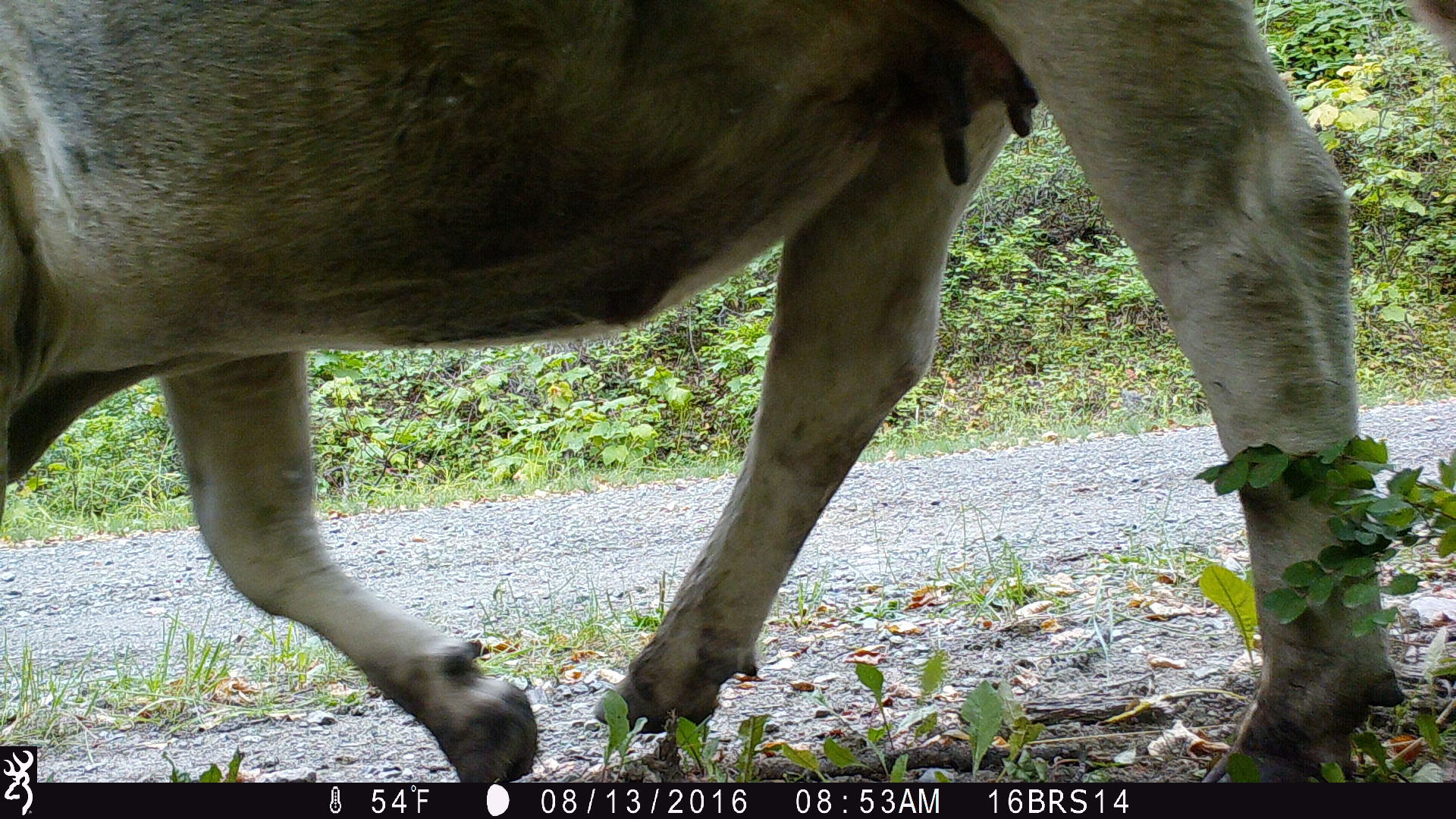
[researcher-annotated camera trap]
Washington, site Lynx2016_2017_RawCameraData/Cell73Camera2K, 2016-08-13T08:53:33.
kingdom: Animalia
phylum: Chordata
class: Mammalia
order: Artiodactyla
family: Bovidae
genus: Bos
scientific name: Bos taurus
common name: domestic cattle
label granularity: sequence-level